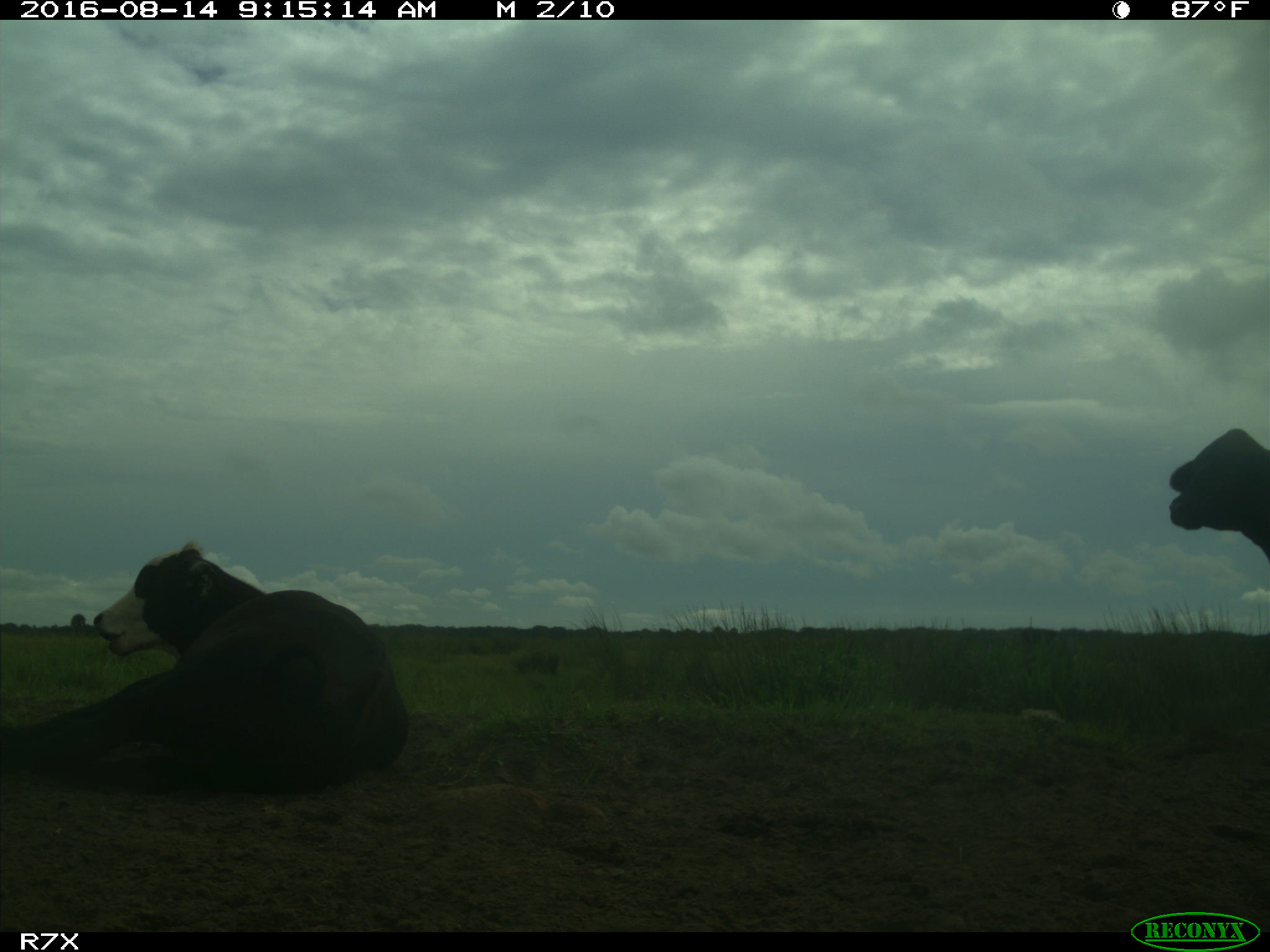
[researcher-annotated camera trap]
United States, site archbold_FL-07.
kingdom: Animalia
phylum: Chordata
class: Mammalia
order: Artiodactyla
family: Bovidae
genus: Bos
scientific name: Bos taurus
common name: domestic cow